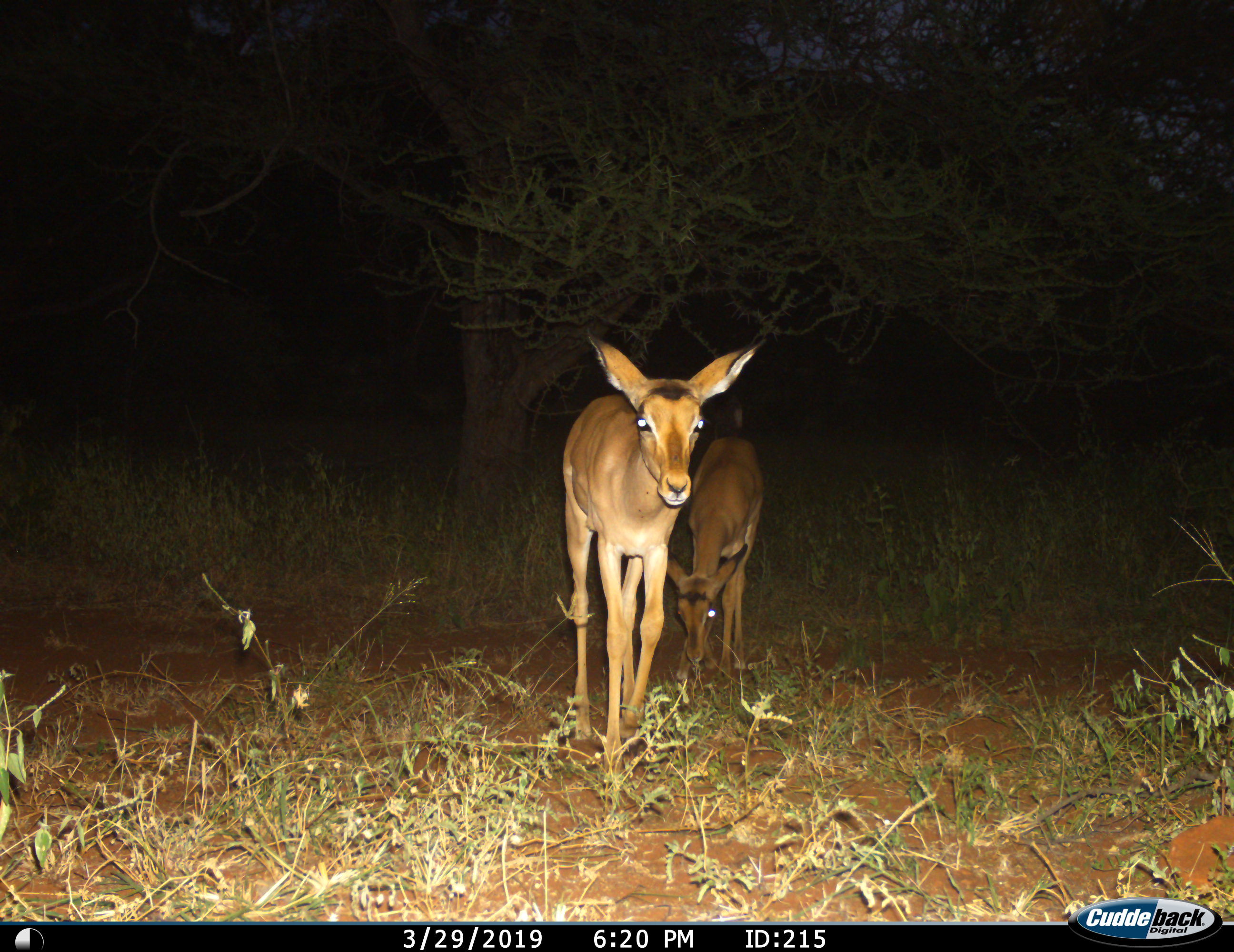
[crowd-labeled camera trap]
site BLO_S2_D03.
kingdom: Animalia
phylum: Chordata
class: Mammalia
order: Artiodactyla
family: Bovidae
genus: Aepyceros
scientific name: Aepyceros melampus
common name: impala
Impala (Aepyceros melampus), count 2. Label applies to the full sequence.